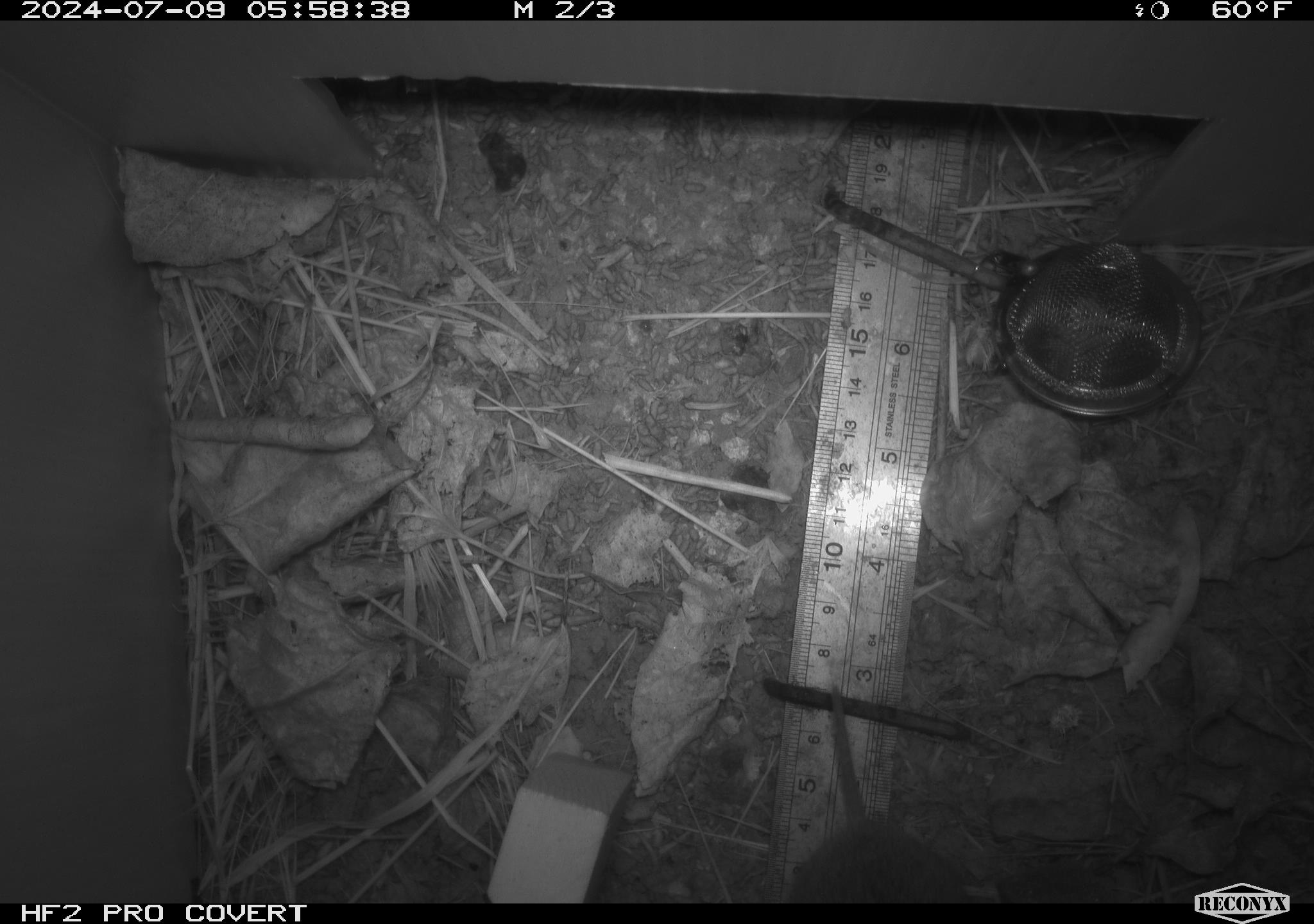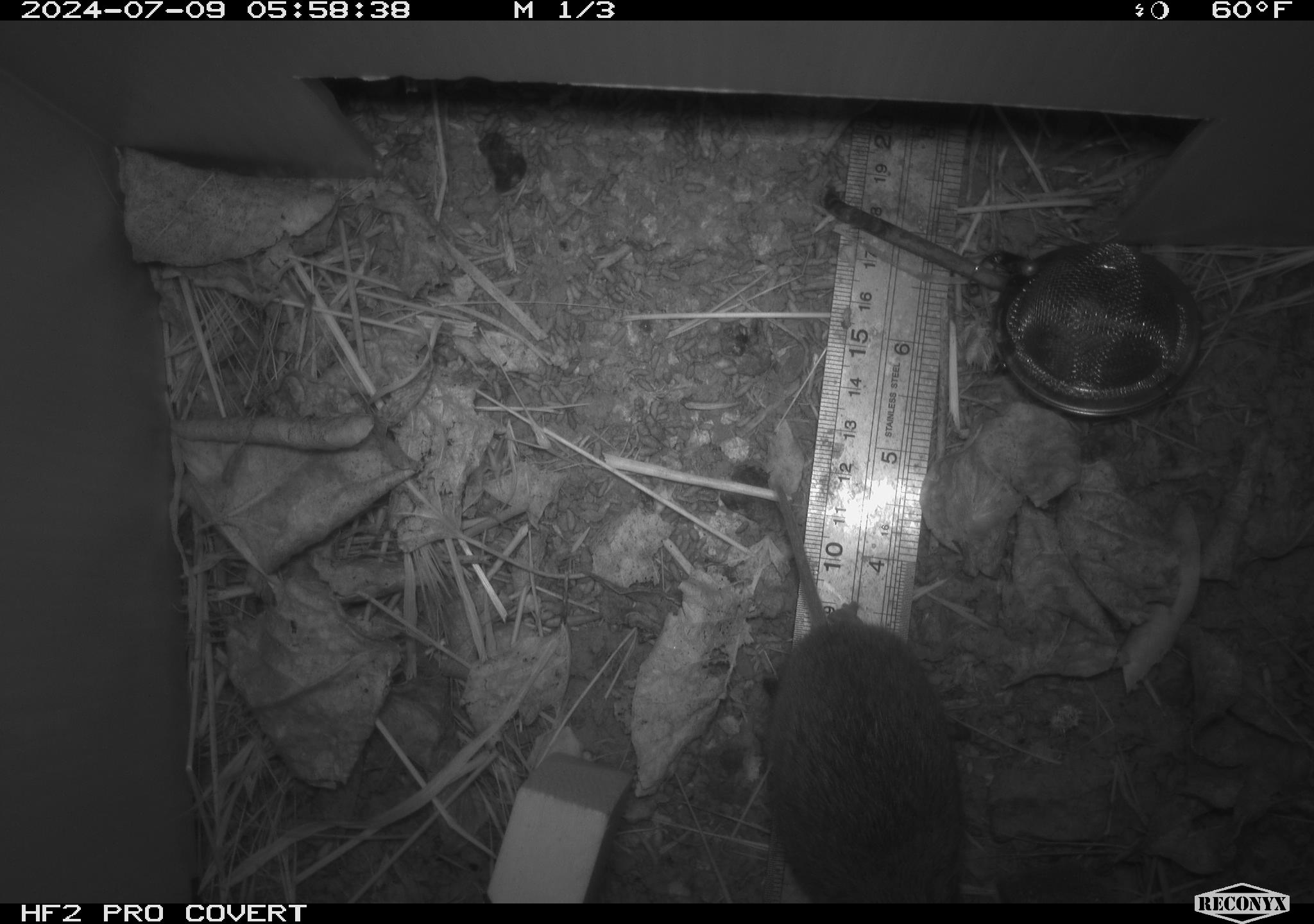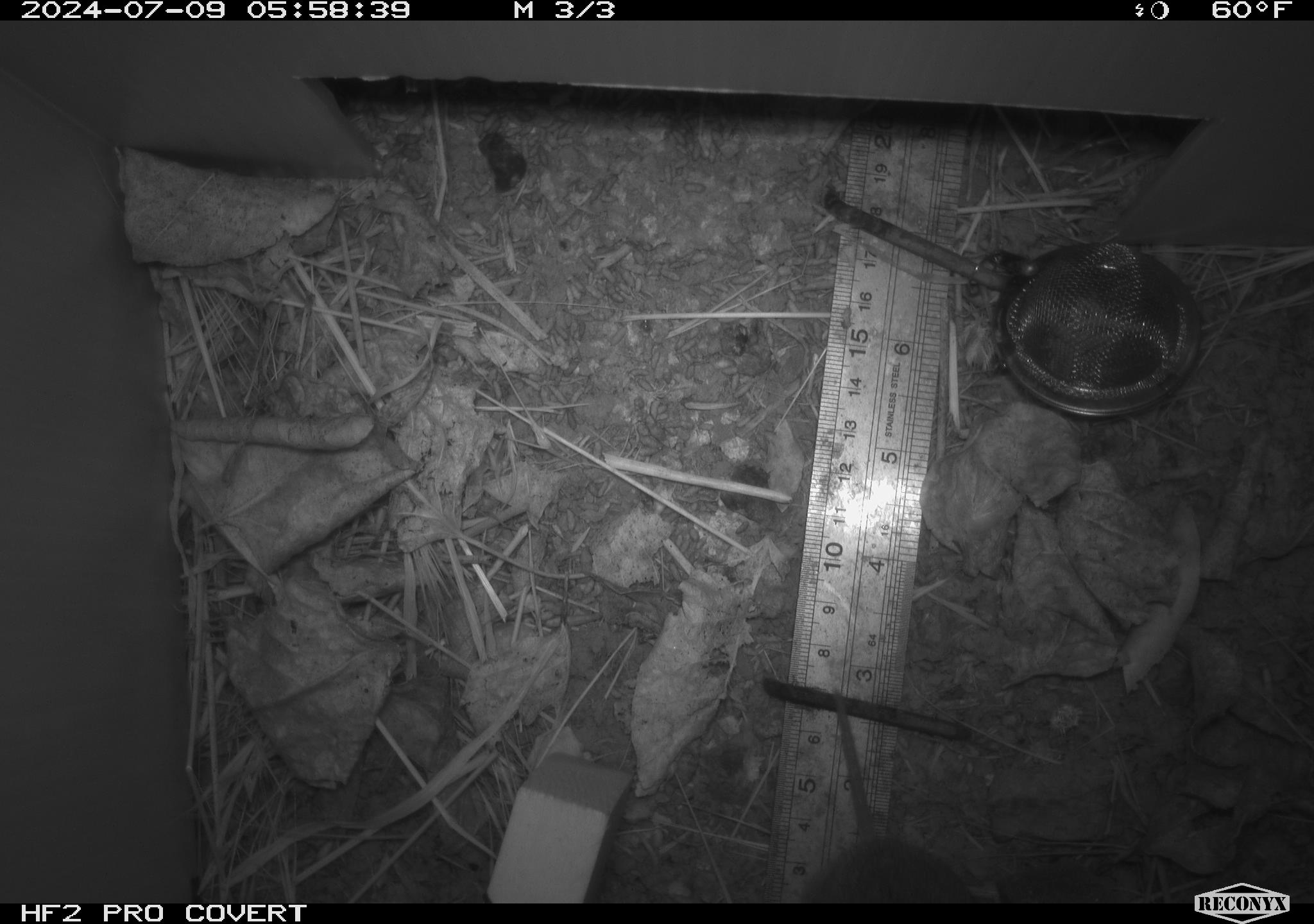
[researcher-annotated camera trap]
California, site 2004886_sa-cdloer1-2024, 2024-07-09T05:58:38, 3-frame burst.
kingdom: Animalia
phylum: Chordata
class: Mammalia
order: Rodentia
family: Cricetidae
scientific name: Arvicolinae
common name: voles, lemmings, and muskrats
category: arvicolinae subfamily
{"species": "arvicolinae subfamily (voles, lemmings, and muskrats) (Arvicolinae)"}